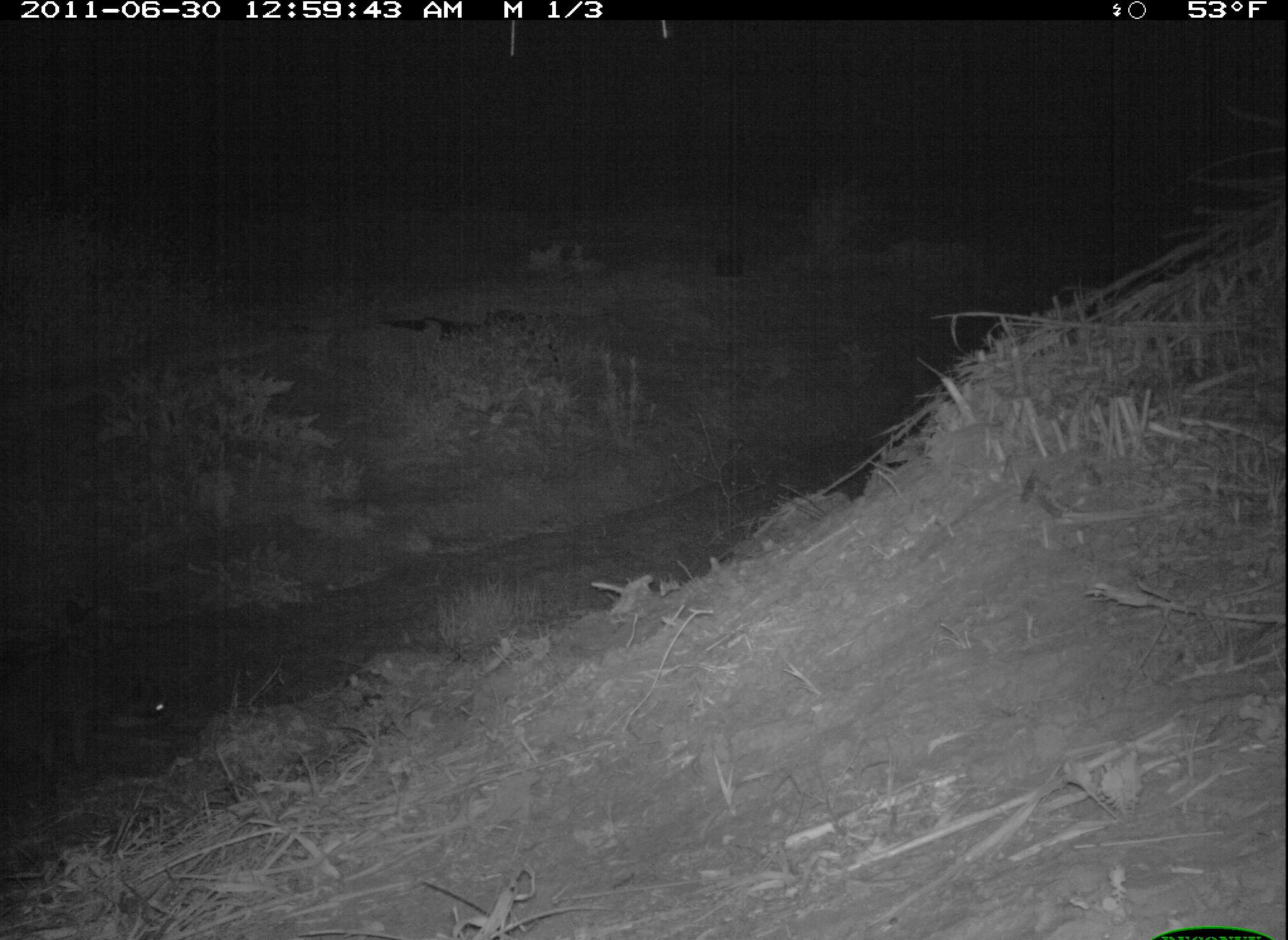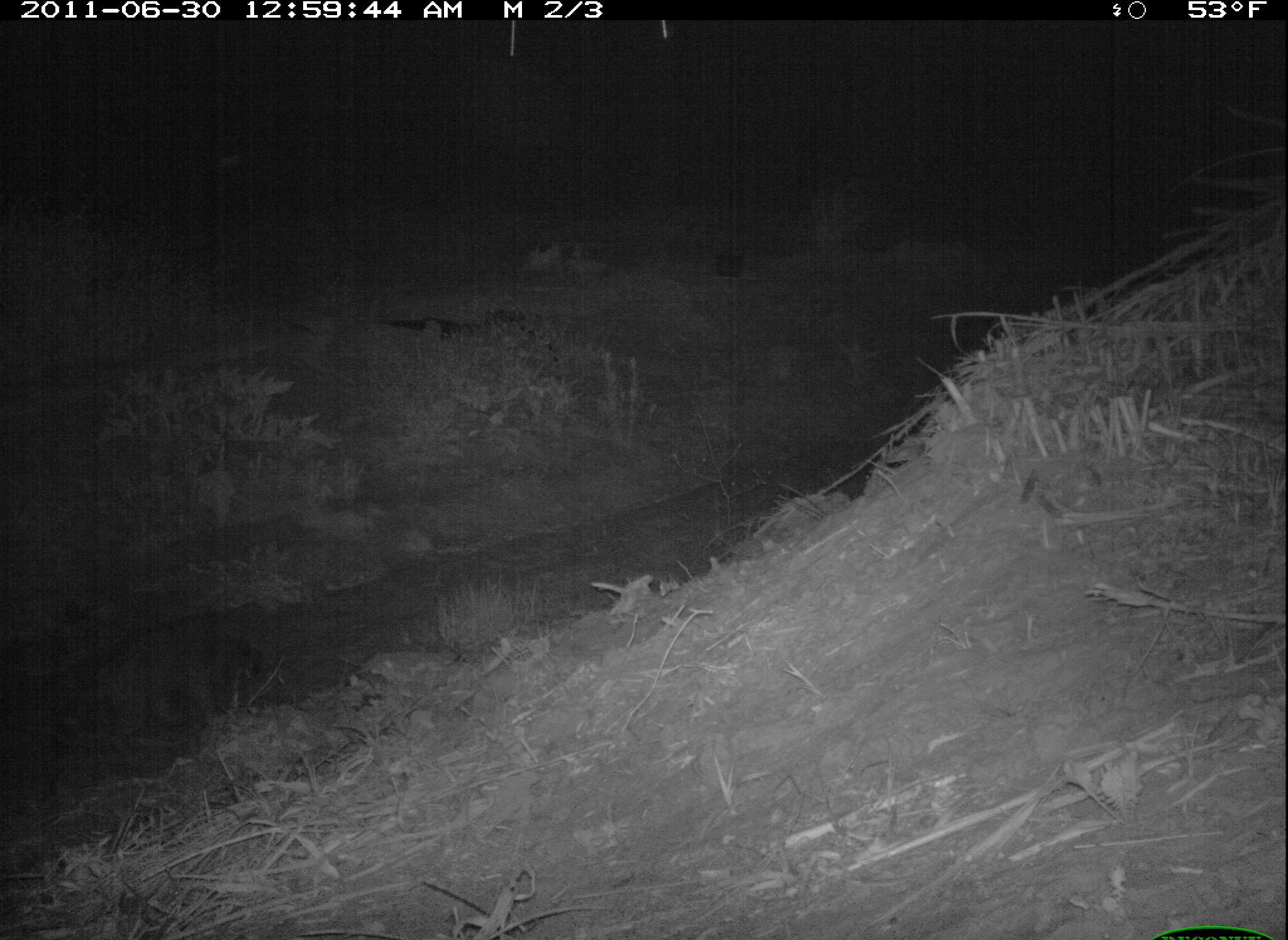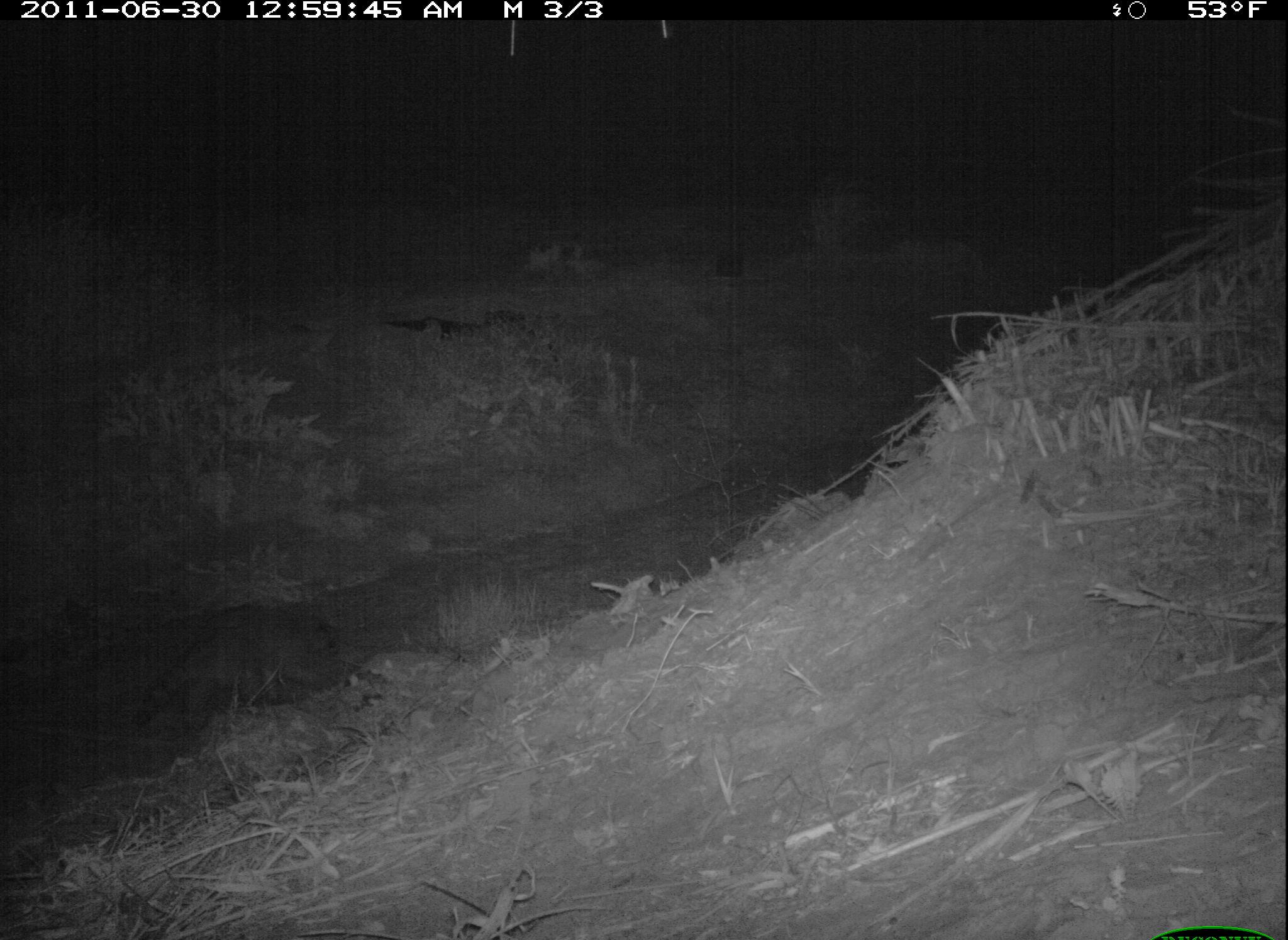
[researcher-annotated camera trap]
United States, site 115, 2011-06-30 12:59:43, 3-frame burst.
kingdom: Animalia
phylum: Chordata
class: Mammalia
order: Carnivora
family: Procyonidae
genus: Procyon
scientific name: Procyon lotor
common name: raccoon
Raccoon (Procyon lotor).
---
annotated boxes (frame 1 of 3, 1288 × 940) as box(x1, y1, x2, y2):
raccoon: box(26, 646, 188, 768)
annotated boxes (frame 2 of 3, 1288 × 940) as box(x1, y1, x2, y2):
raccoon: box(58, 607, 280, 760)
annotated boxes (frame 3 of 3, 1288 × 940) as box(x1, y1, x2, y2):
raccoon: box(121, 596, 377, 730)